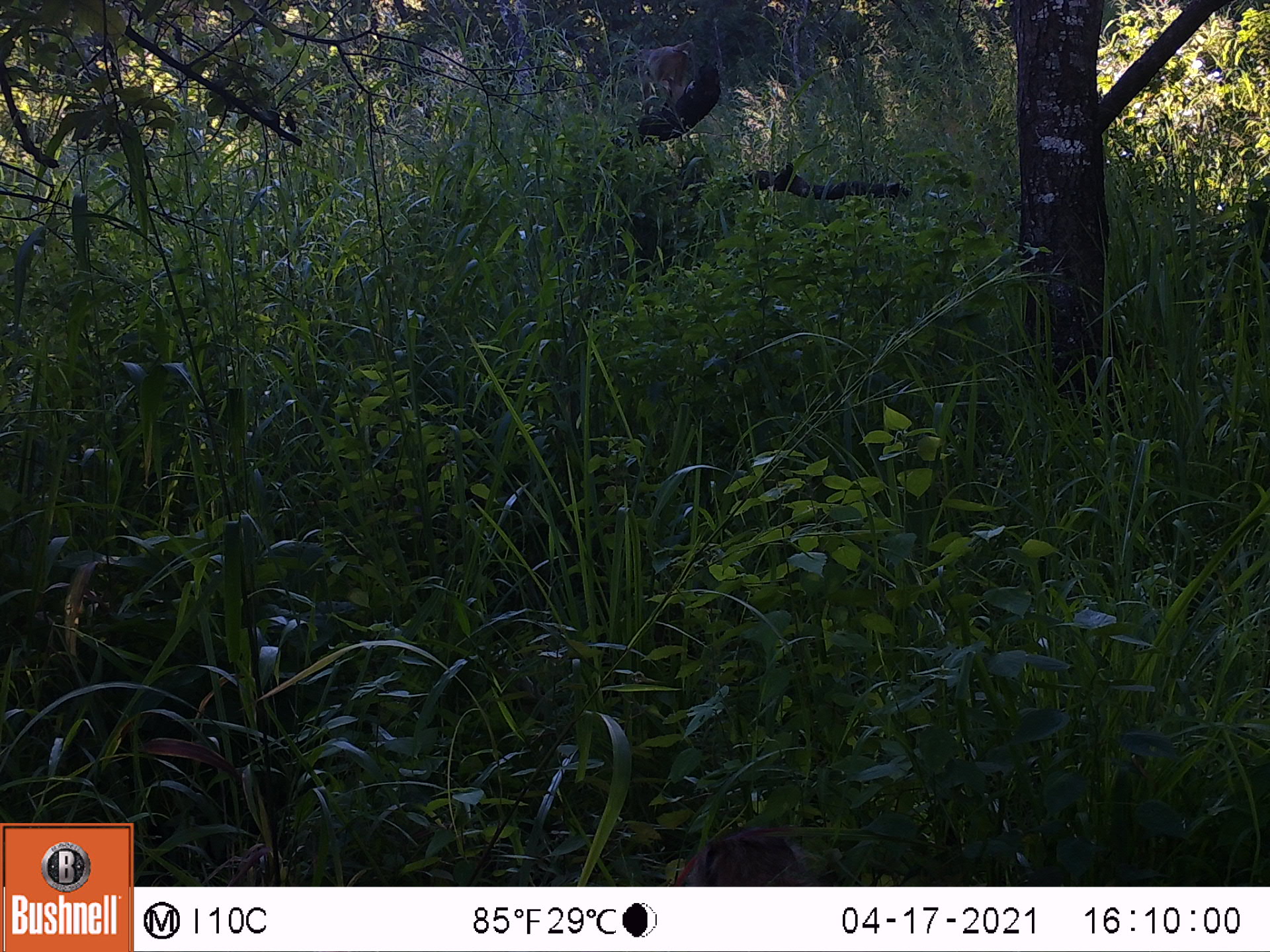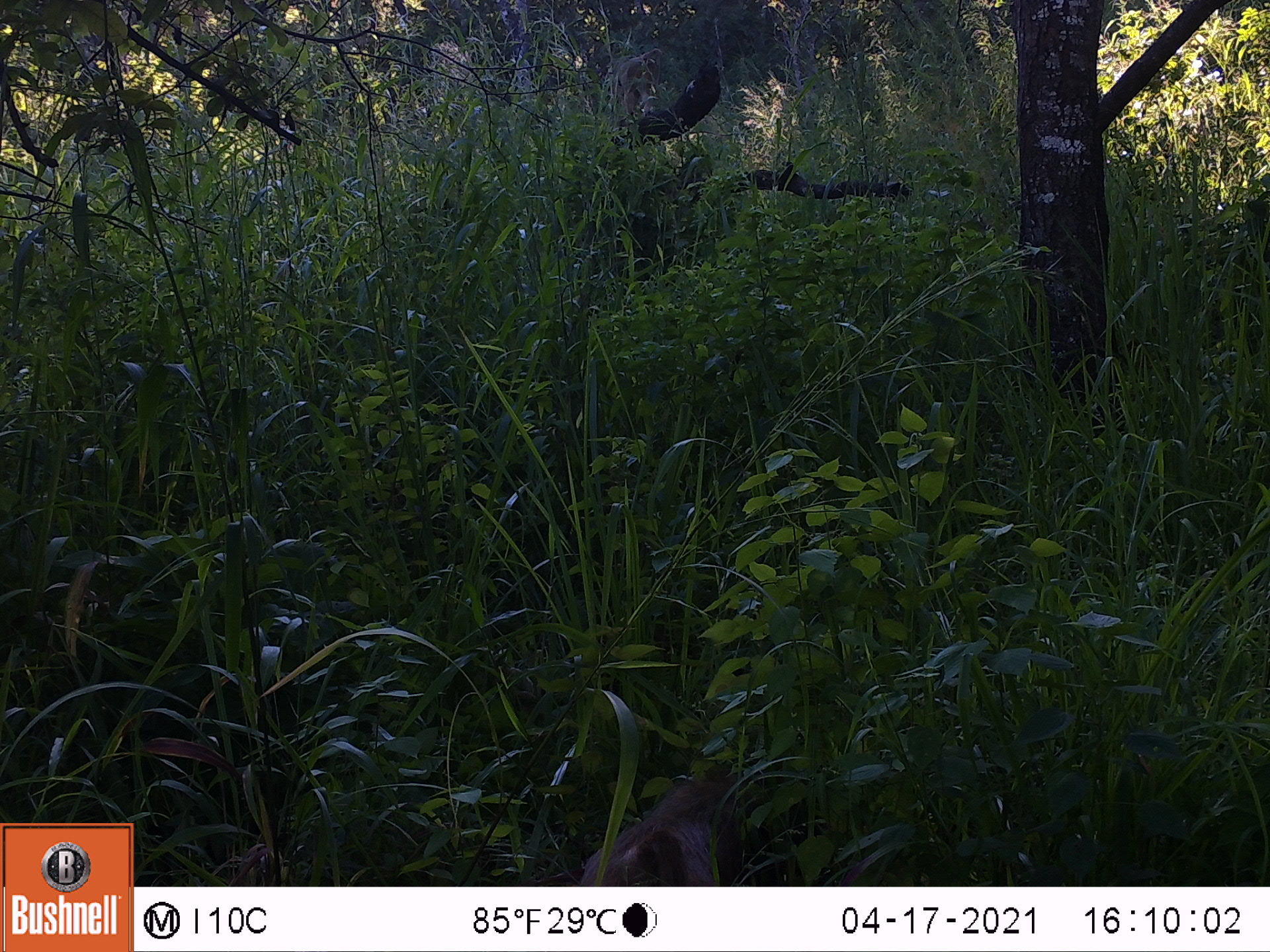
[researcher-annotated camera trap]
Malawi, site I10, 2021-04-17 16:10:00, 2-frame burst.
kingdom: Animalia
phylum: Chordata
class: Mammalia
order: Primates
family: Cercopithecidae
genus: Papio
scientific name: Papio cynocephalus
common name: yellow baboon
Yellow baboon (Papio cynocephalus), count 1.